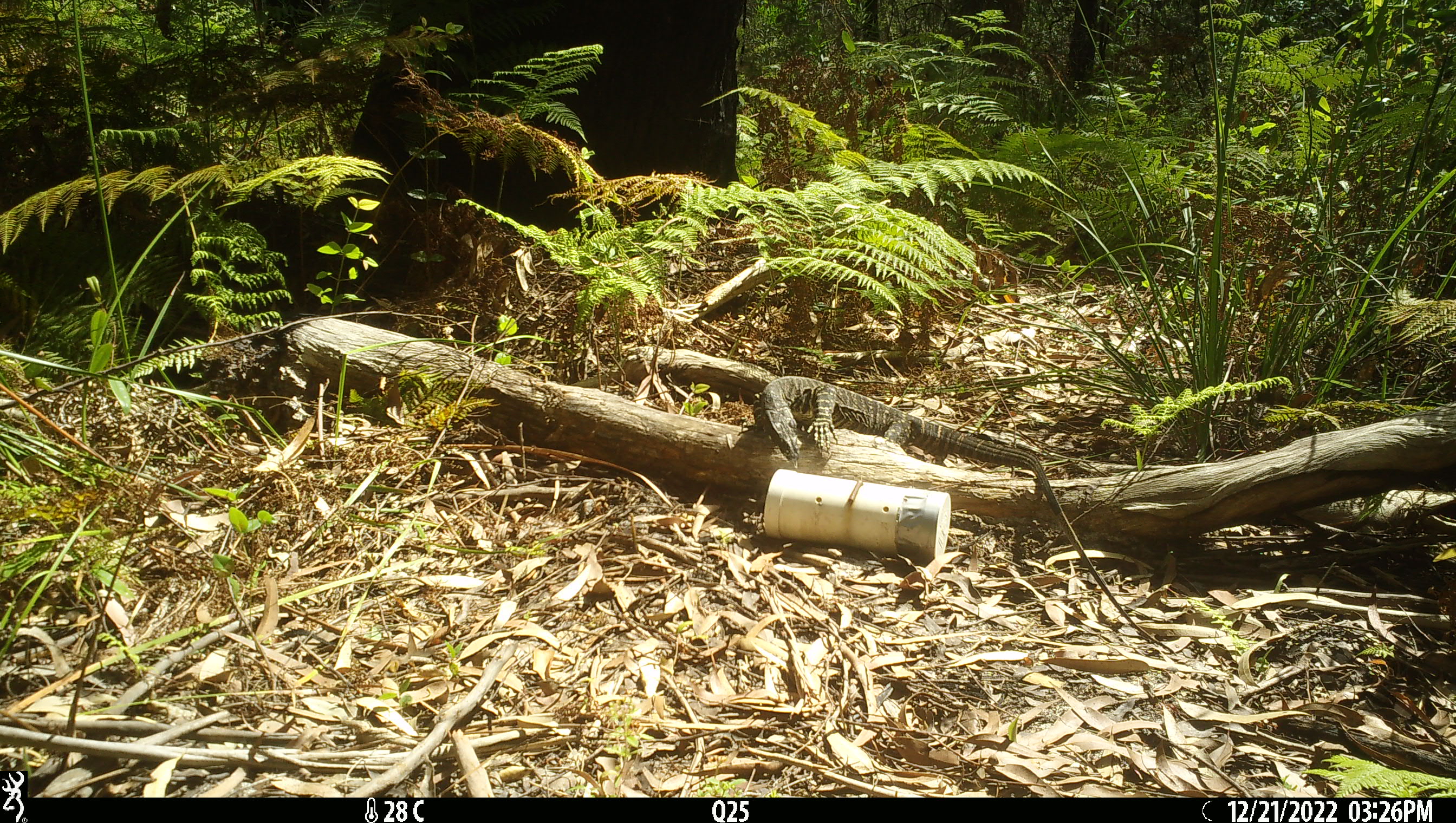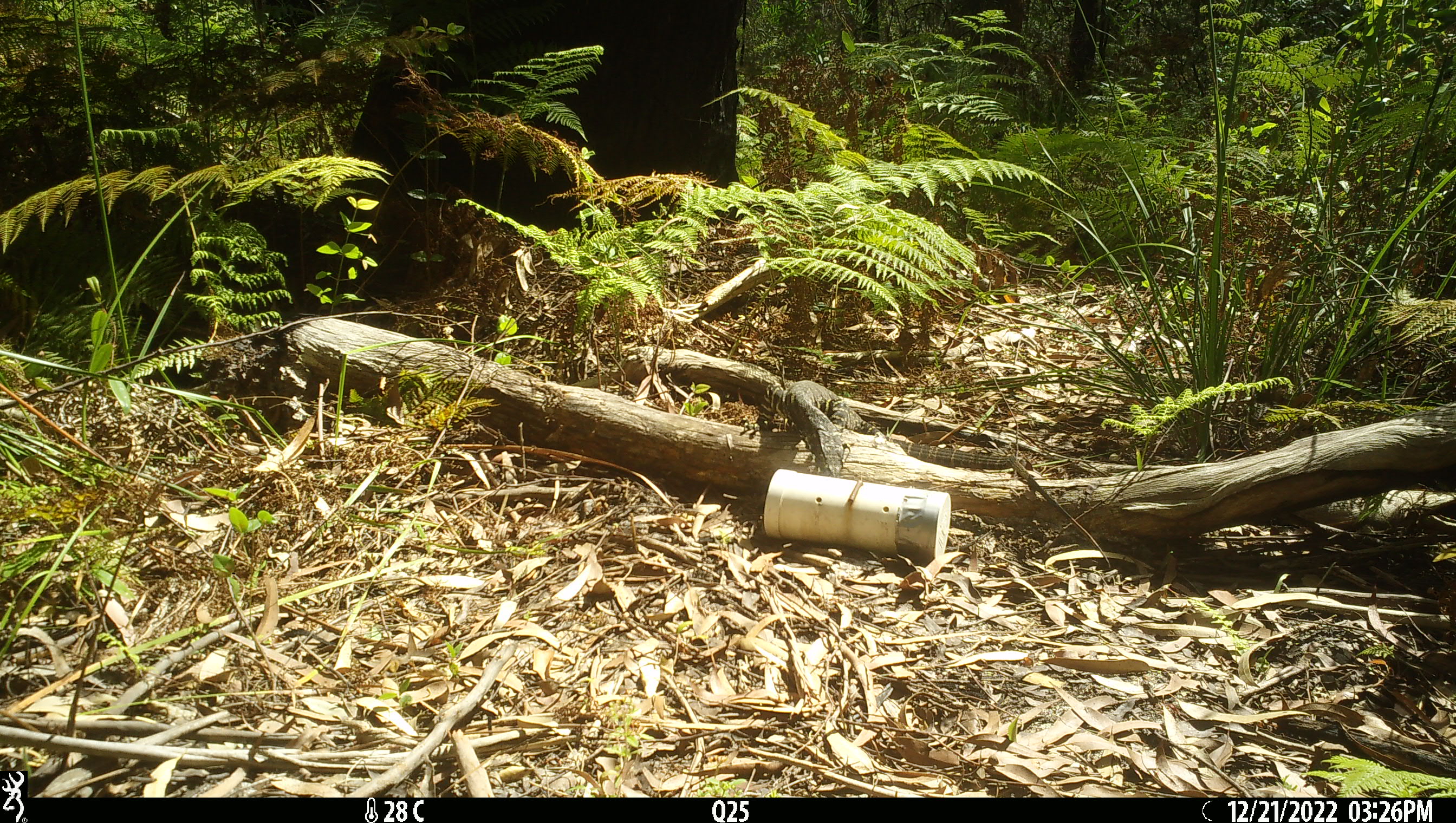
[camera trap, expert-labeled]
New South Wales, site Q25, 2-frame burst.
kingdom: Animalia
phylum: Chordata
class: Reptilia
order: Squamata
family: Varanidae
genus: Varanus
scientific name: Varanus varius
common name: lace monitor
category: goanna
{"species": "goanna (lace monitor) (Varanus varius)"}